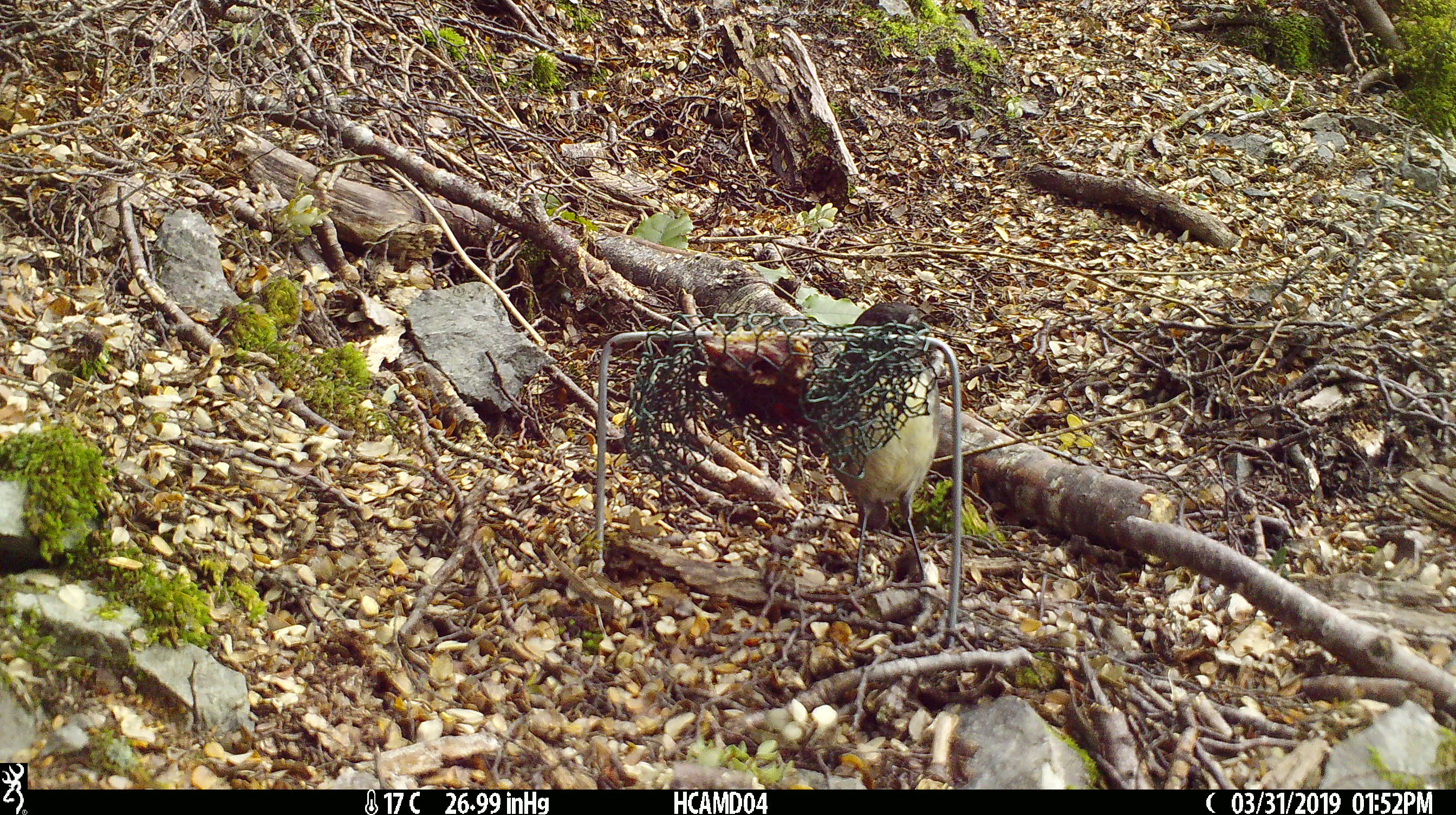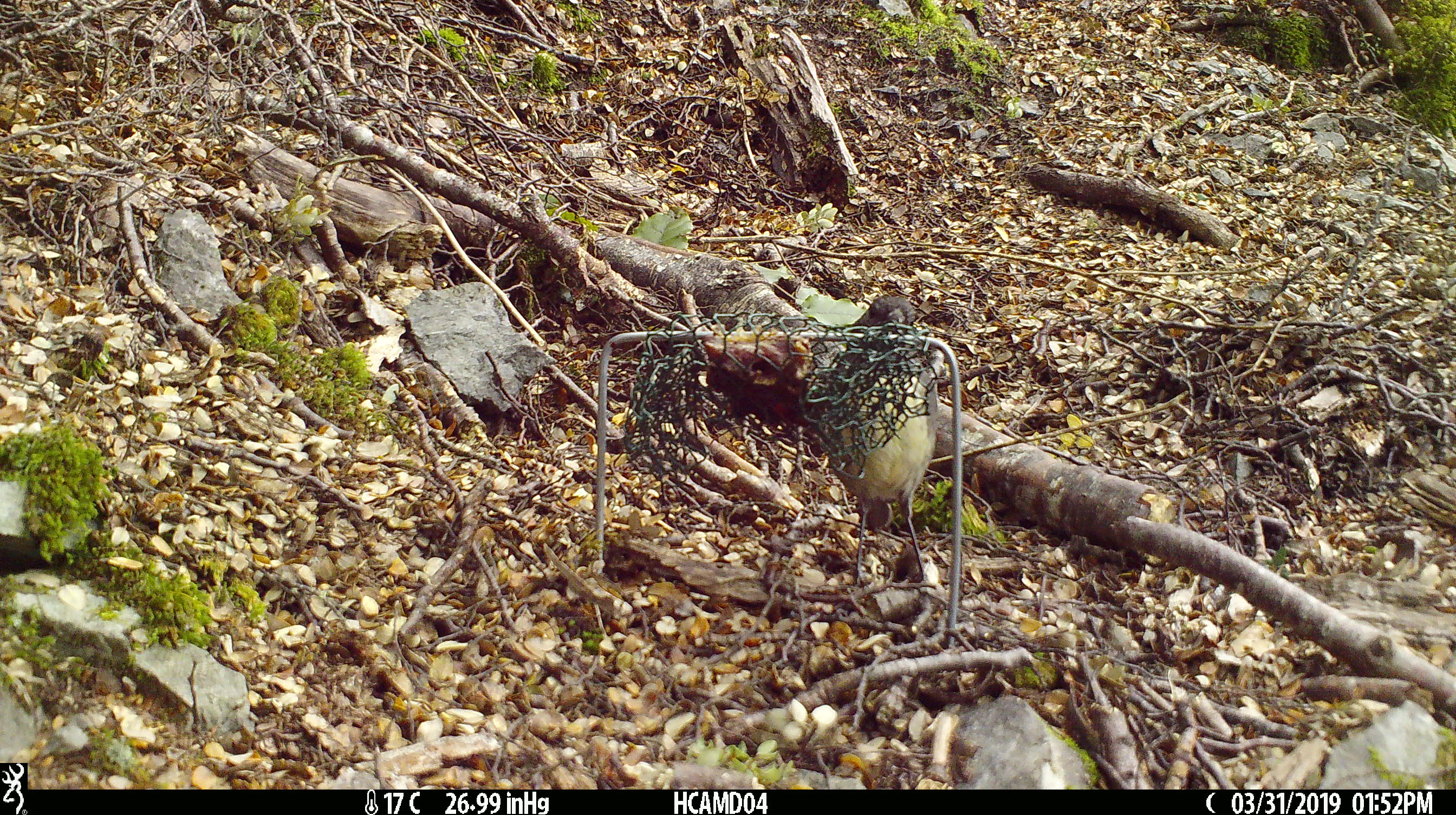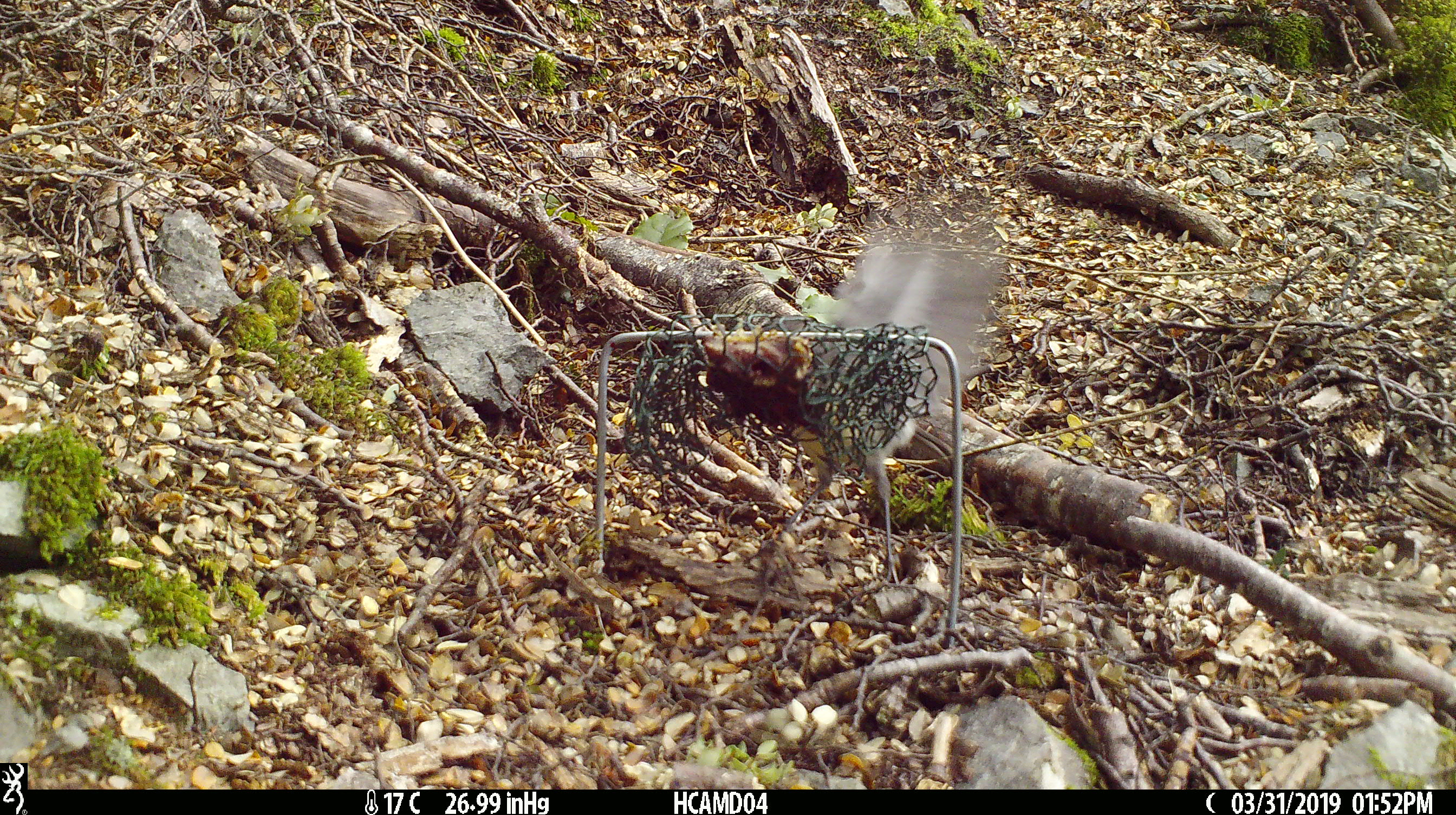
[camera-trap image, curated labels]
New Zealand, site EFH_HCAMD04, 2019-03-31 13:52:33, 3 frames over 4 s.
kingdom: Animalia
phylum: Chordata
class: Aves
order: Passeriformes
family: Petroicidae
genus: Petroica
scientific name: Petroica australis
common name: new zealand robin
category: robin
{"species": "robin (new zealand robin) (Petroica australis)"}